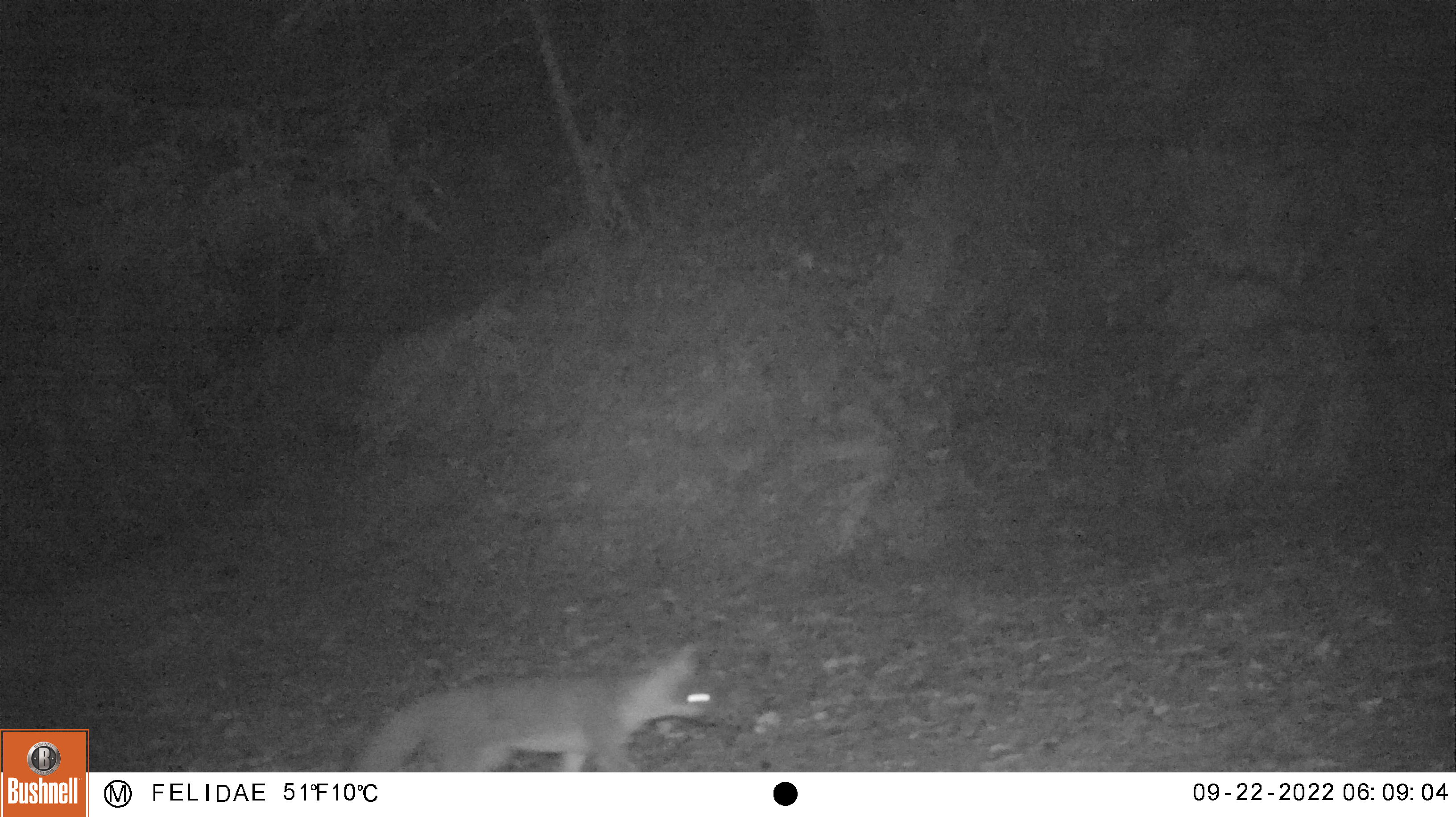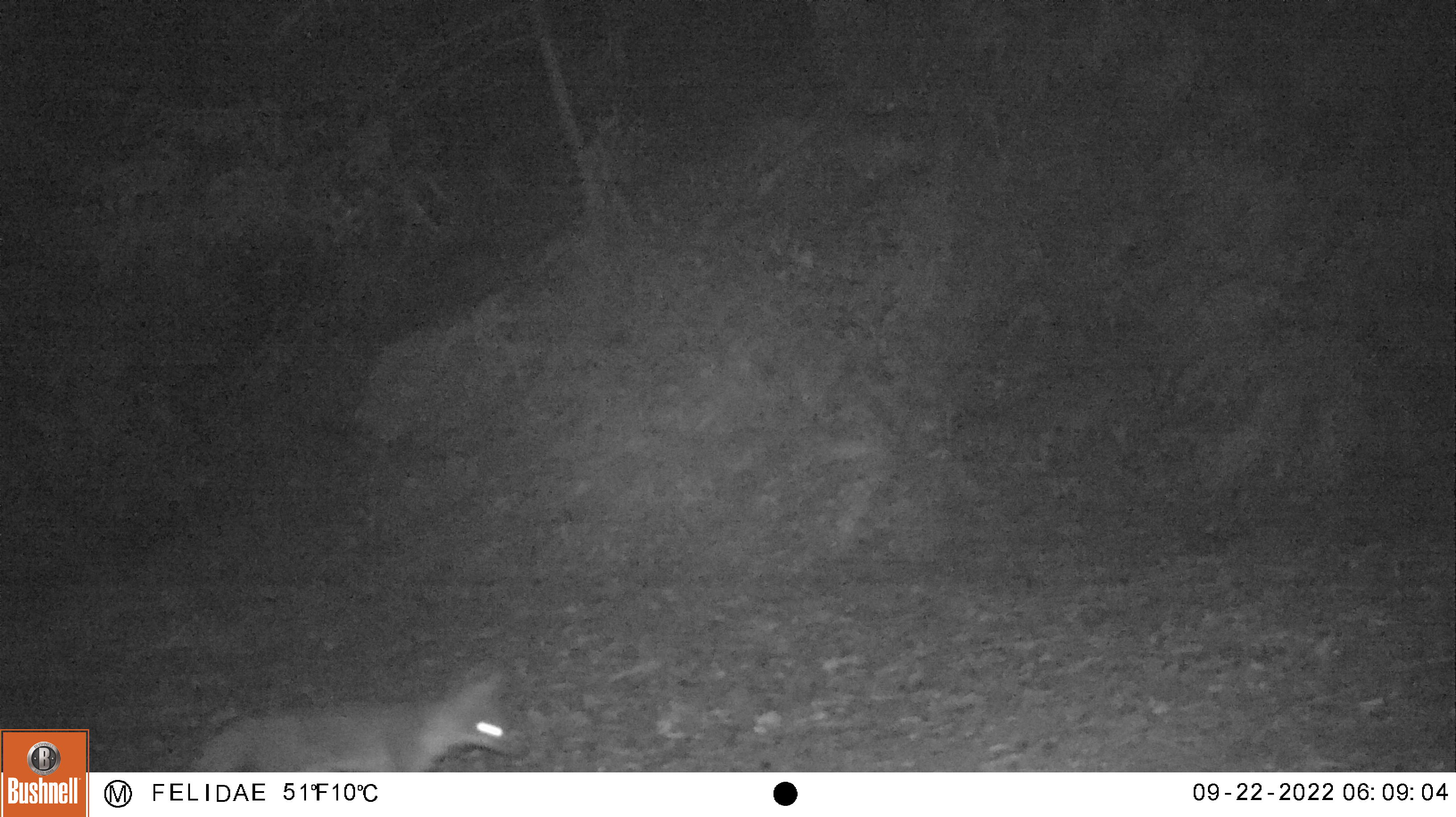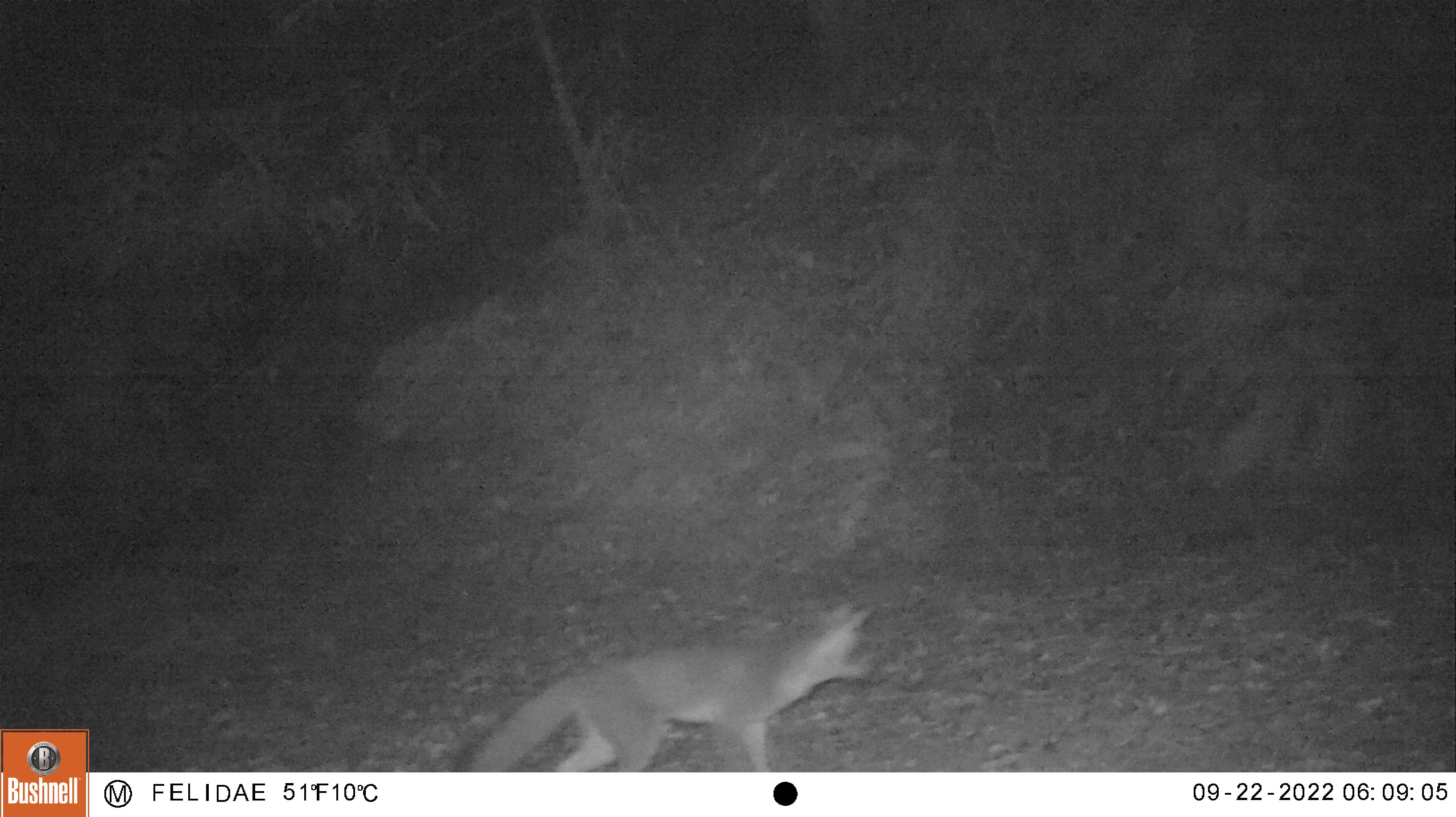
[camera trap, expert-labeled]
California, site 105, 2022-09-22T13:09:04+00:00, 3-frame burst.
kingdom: Animalia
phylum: Chordata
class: Mammalia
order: Carnivora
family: Canidae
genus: Urocyon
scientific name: Urocyon cinereoargenteus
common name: gray fox